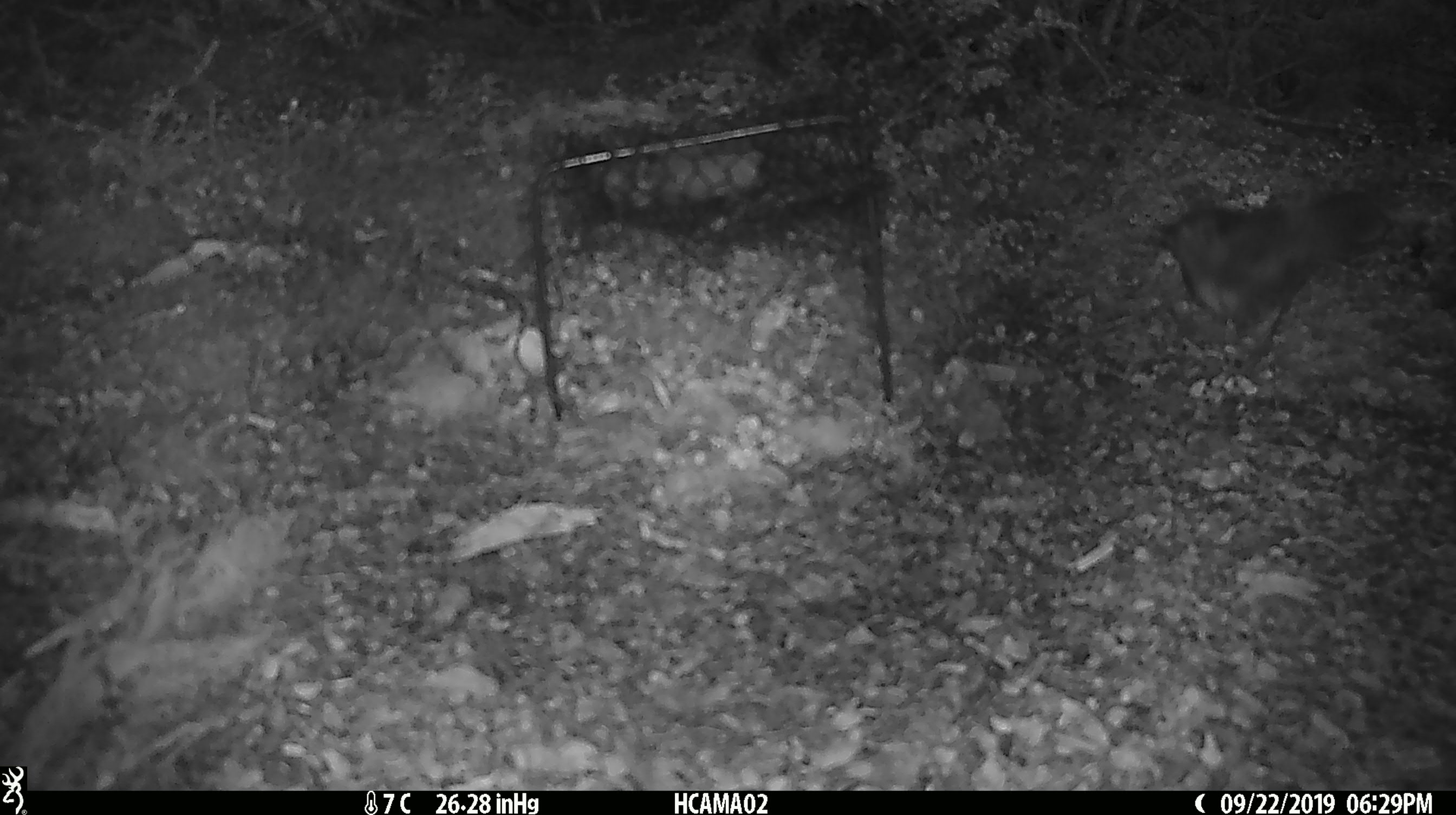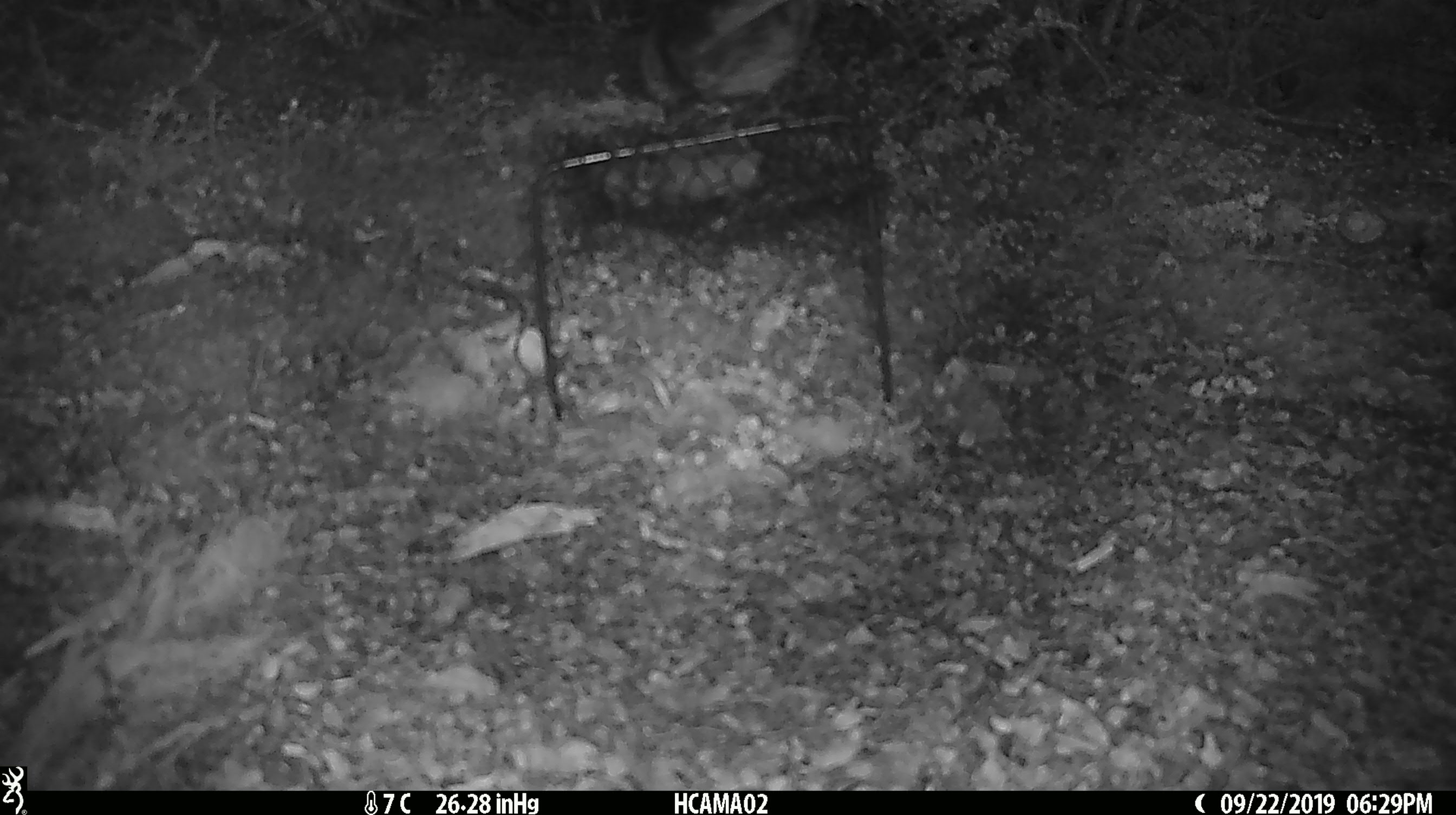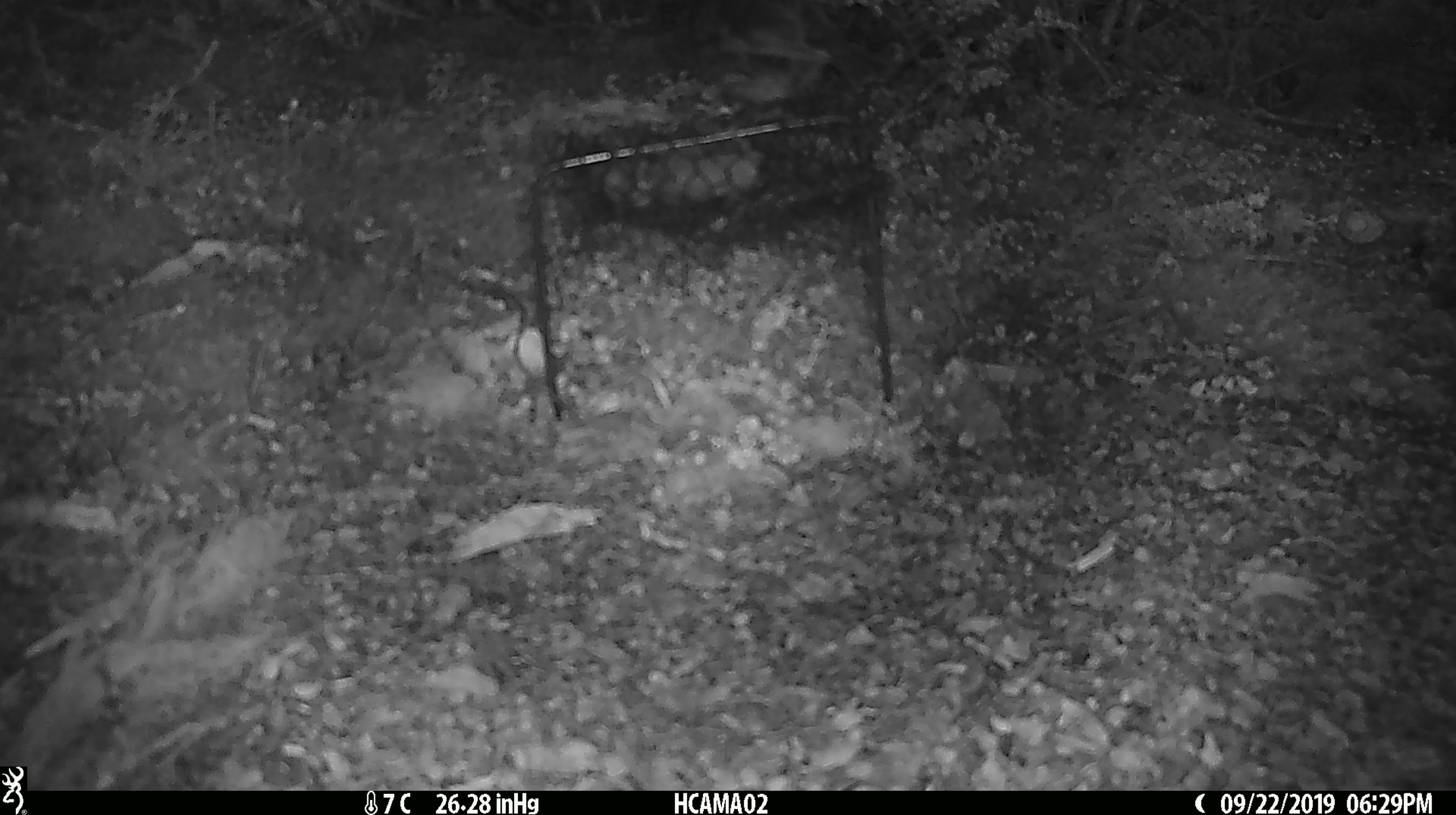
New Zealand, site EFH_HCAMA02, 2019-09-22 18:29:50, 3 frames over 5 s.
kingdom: Animalia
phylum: Chordata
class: Aves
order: Passeriformes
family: Petroicidae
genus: Petroica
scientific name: Petroica australis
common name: new zealand robin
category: robin